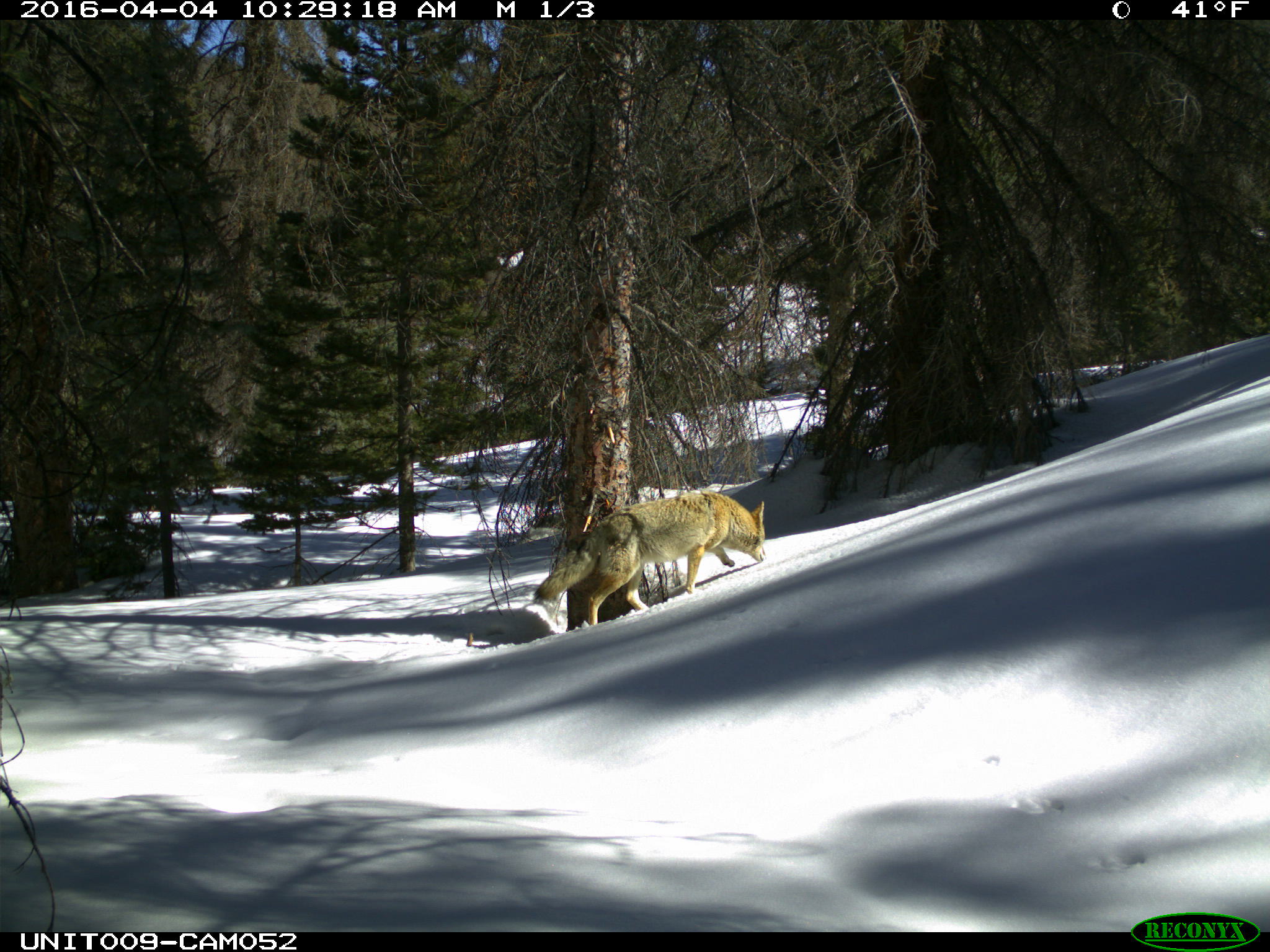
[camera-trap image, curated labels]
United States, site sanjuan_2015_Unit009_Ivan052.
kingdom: Animalia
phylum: Chordata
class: Mammalia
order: Carnivora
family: Canidae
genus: Canis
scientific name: Canis latrans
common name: coyote